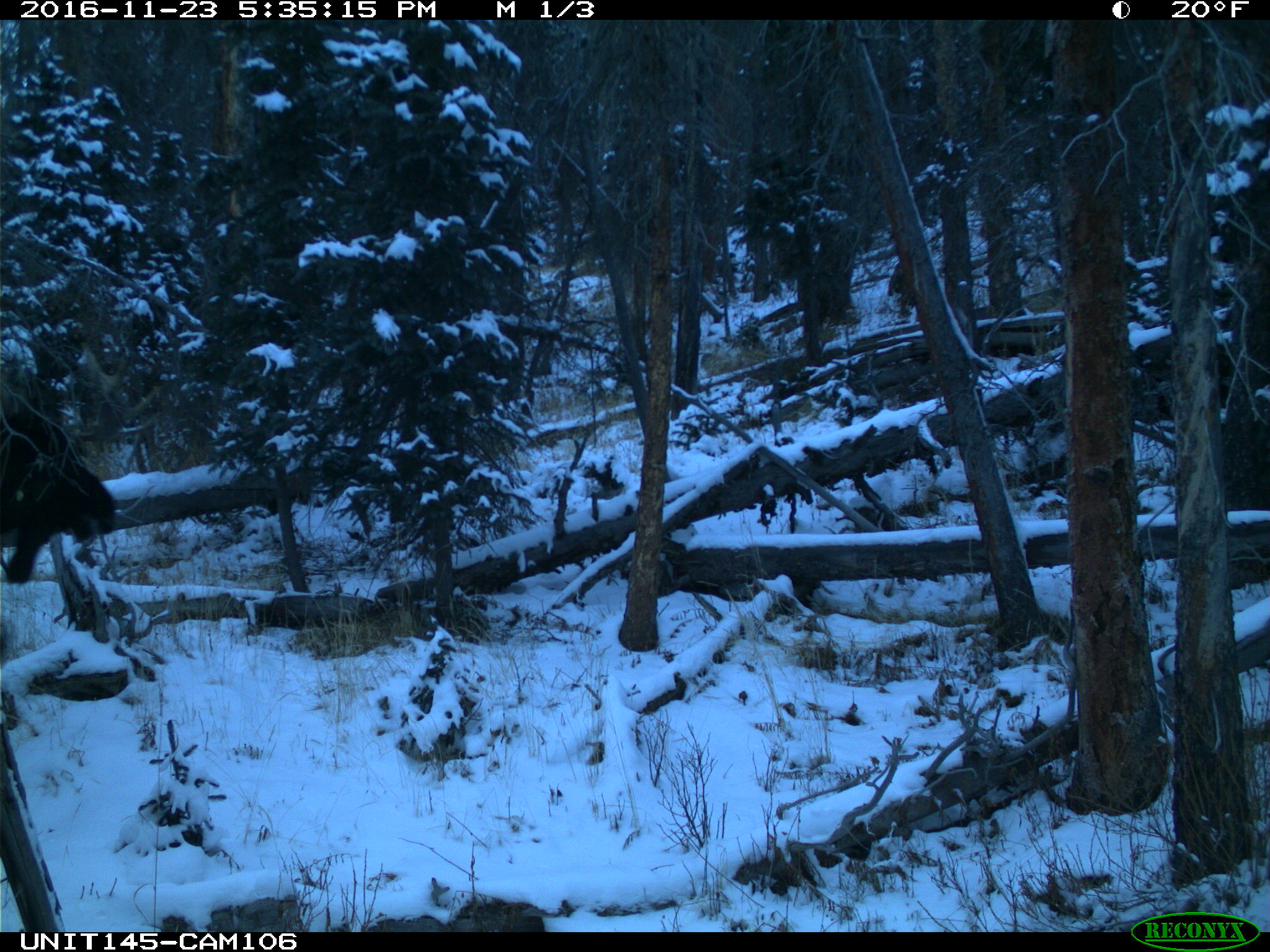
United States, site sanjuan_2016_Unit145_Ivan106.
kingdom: Animalia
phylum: Chordata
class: Mammalia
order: Artiodactyla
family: Cervidae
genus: Alces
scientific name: Alces alces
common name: moose